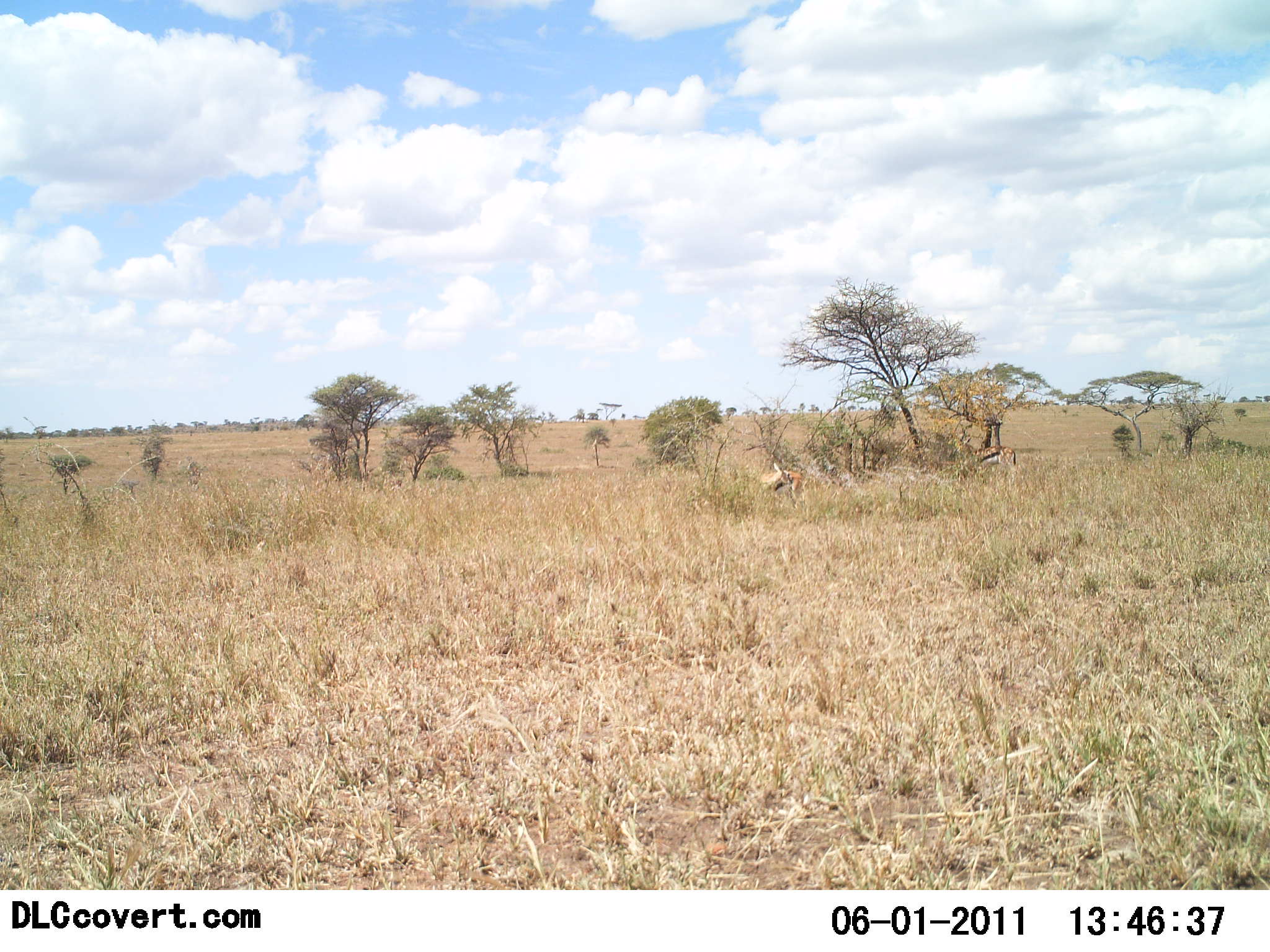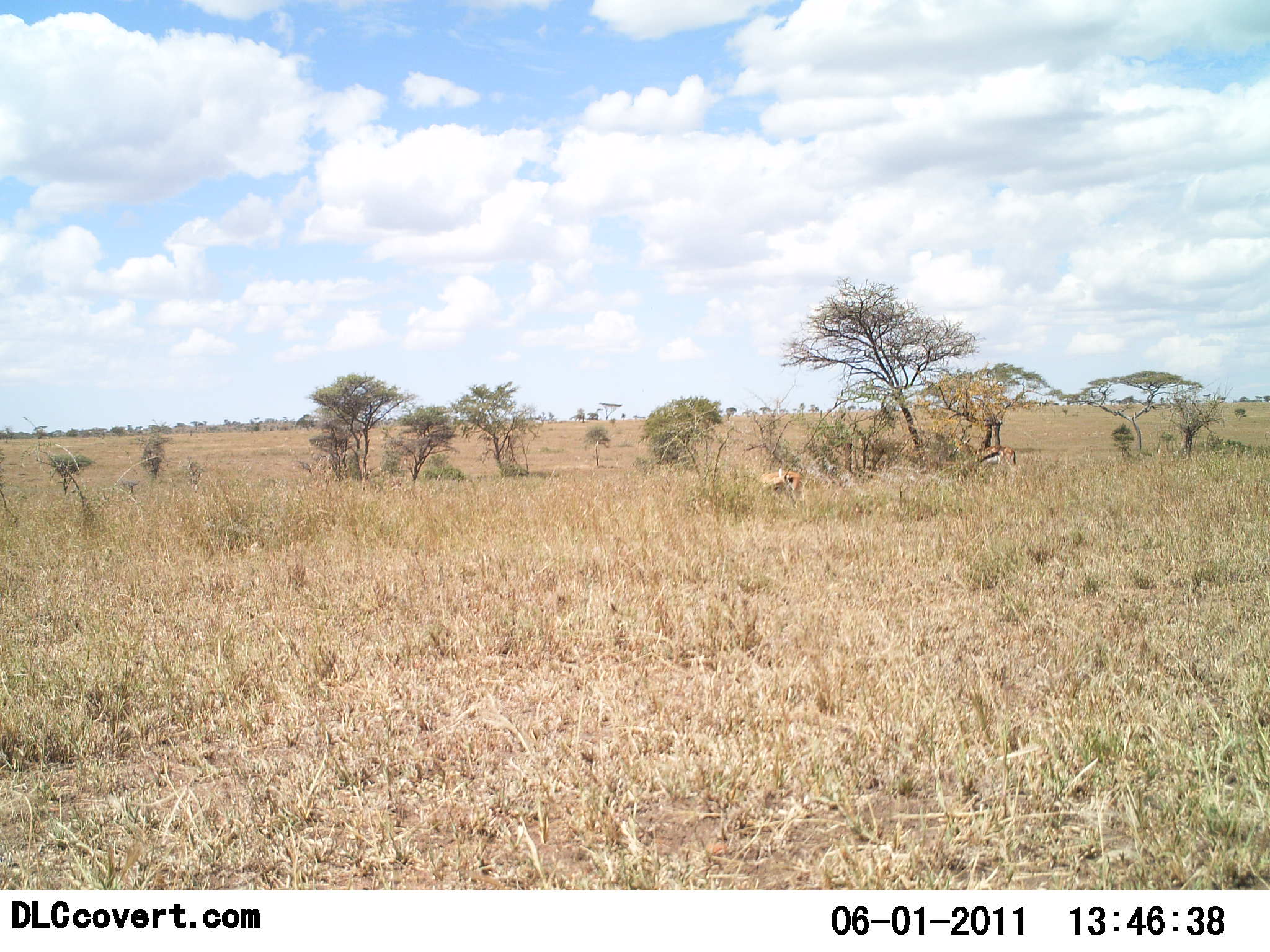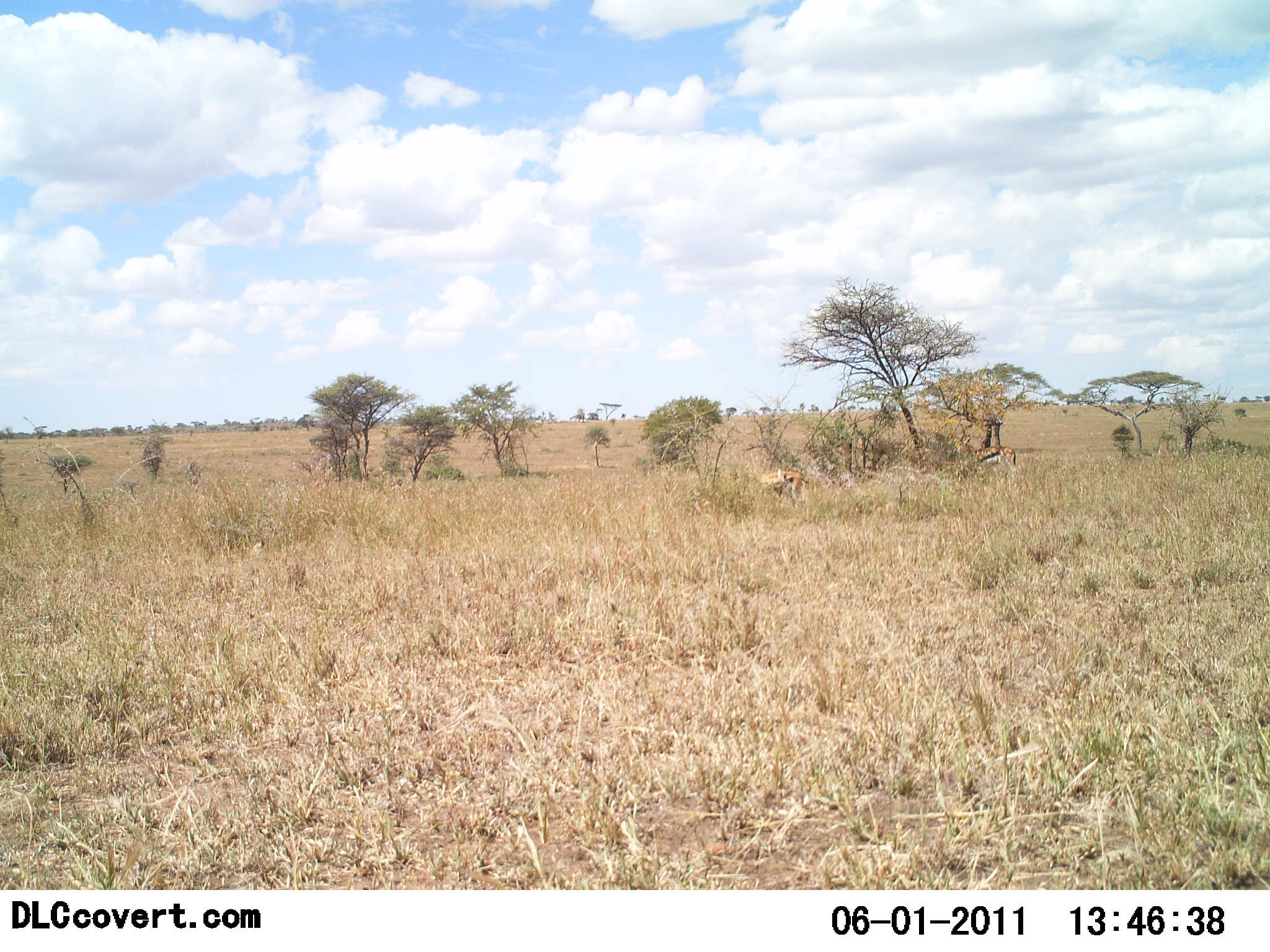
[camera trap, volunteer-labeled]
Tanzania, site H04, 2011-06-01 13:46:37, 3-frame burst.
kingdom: Animalia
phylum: Chordata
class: Mammalia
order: Artiodactyla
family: Bovidae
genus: Eudorcas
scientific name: Eudorcas thomsonii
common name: thomson's gazelle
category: gazellethomsons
Gazellethomsons (thomson's gazelle) (Eudorcas thomsonii), count 2. Behavior (volunteer vote fractions): standing 71%, resting 29%, moving 7%, interacting 0%. Young present (vote fraction): 0%. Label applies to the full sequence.